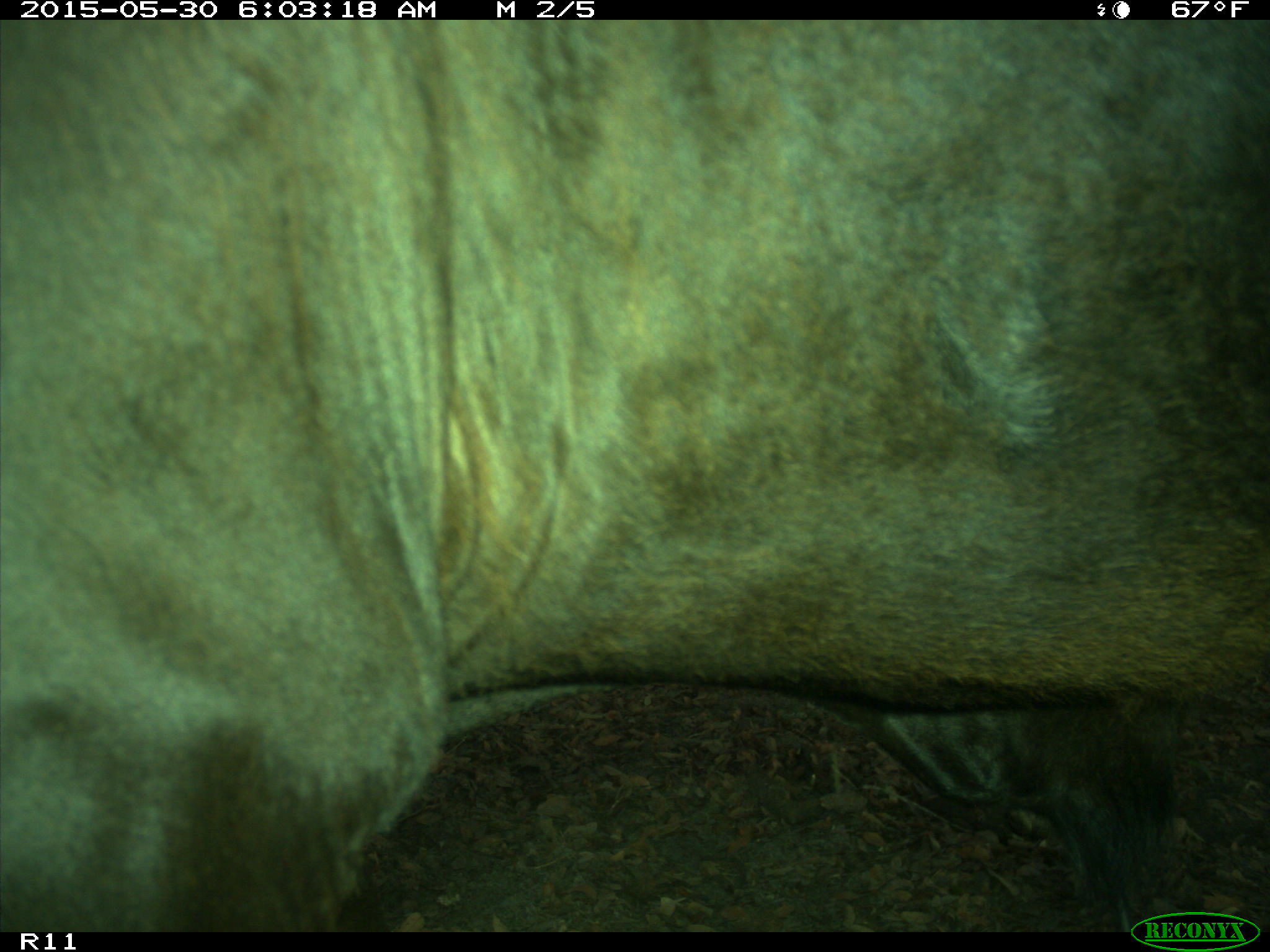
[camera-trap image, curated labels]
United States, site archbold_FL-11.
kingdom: Animalia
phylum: Chordata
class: Mammalia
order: Artiodactyla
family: Bovidae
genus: Bos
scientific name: Bos taurus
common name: domestic cow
Bos taurus (domestic cow).